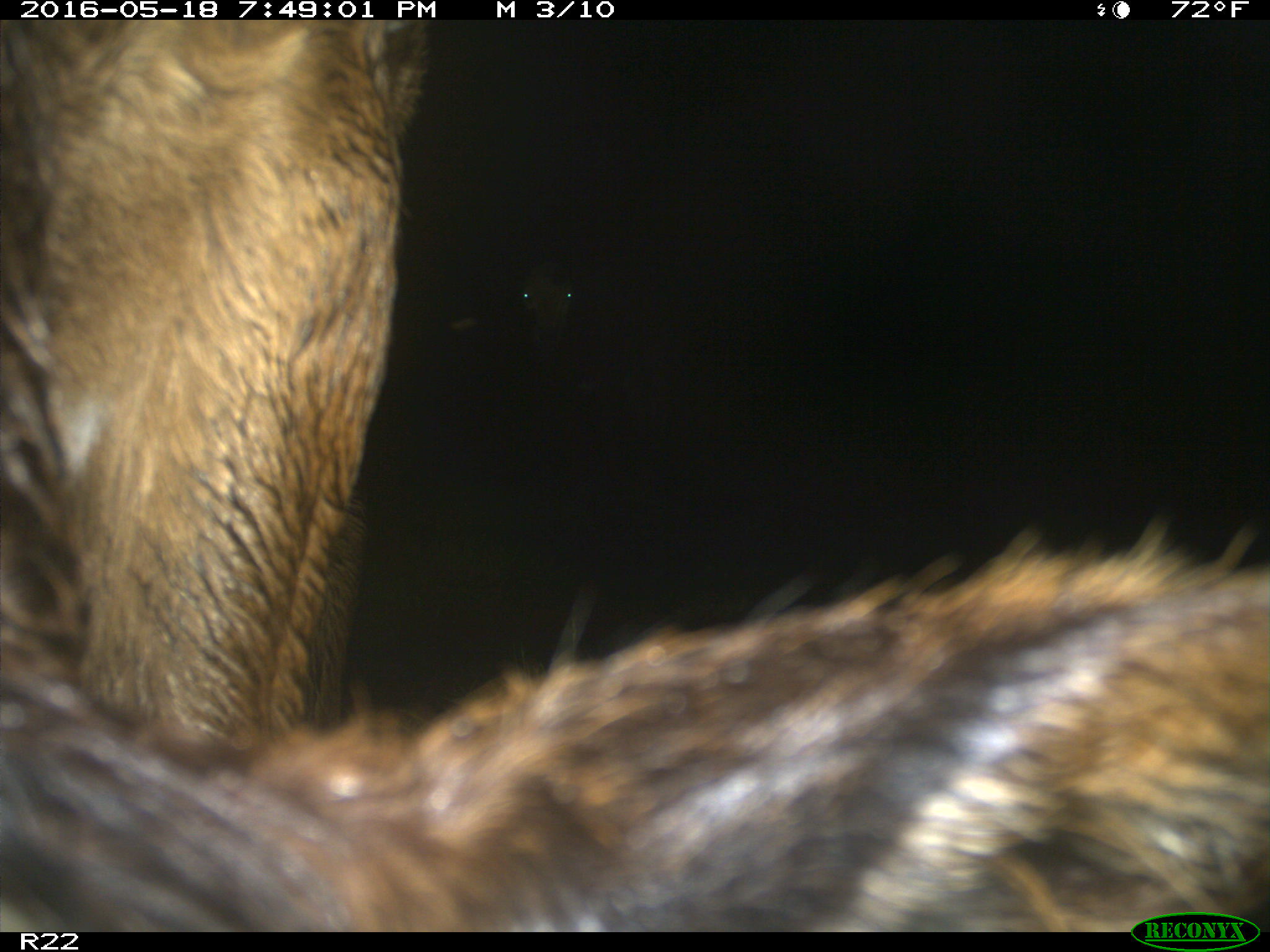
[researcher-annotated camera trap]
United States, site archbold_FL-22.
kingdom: Animalia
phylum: Chordata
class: Mammalia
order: Artiodactyla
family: Bovidae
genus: Bos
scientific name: Bos taurus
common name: domestic cow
Bos taurus (domestic cow).